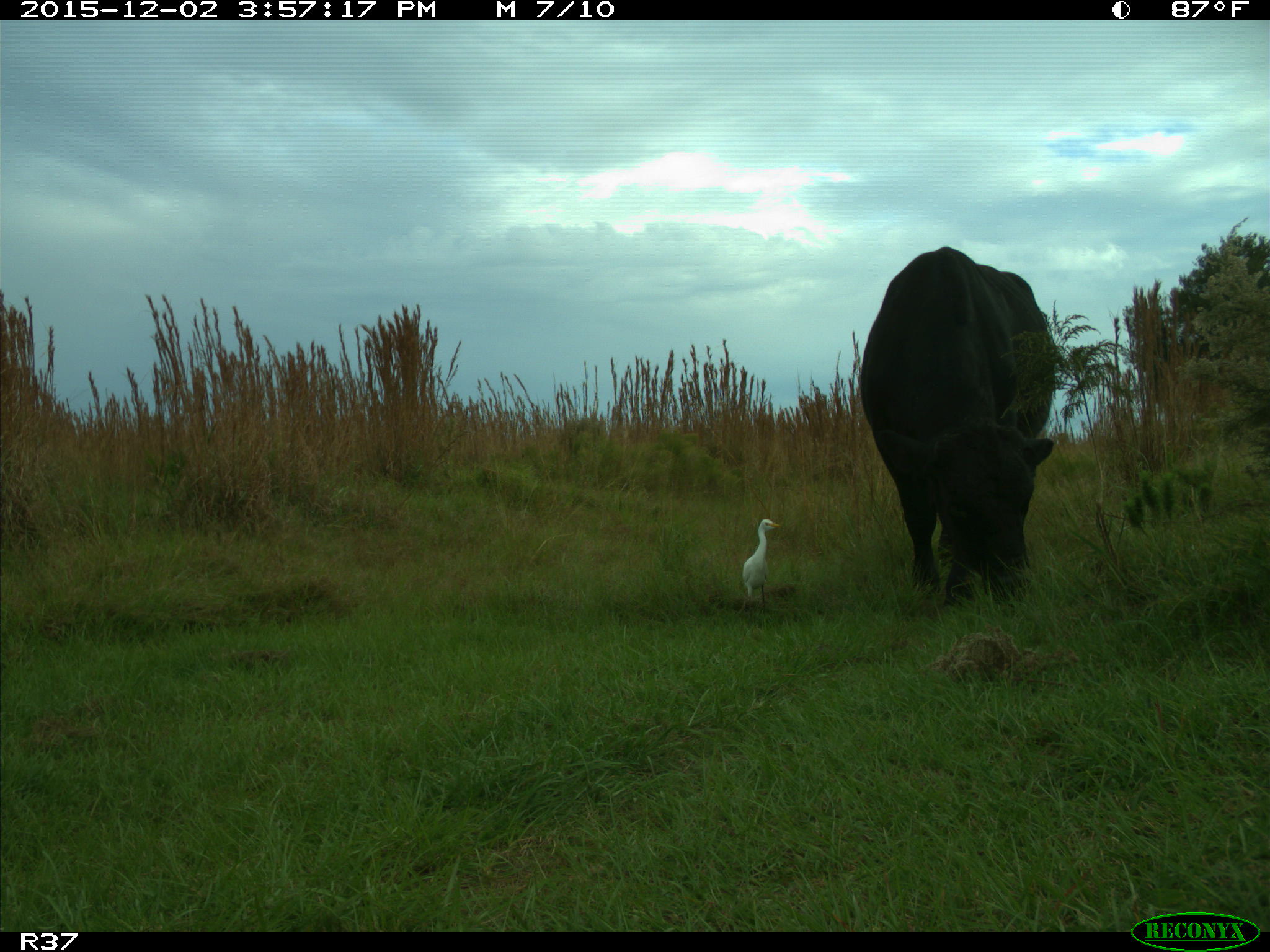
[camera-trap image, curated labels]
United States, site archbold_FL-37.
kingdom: Animalia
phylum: Chordata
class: Mammalia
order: Artiodactyla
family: Bovidae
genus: Bos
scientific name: Bos taurus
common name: domestic cow